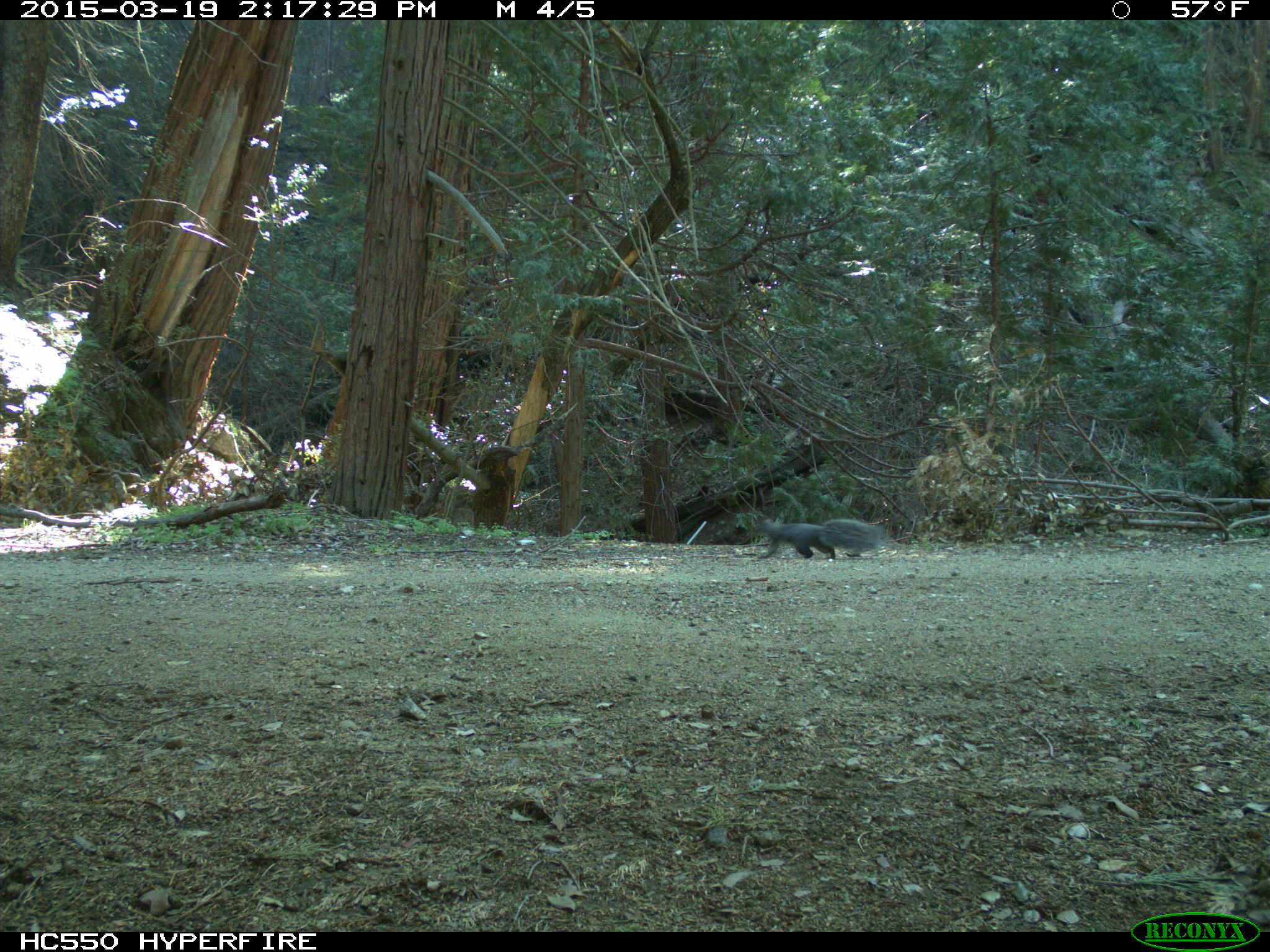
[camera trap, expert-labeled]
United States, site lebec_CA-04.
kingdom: Animalia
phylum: Chordata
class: Mammalia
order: Rodentia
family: Sciuridae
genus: Sciurus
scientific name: Sciurus carolinensis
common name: eastern gray squirrel